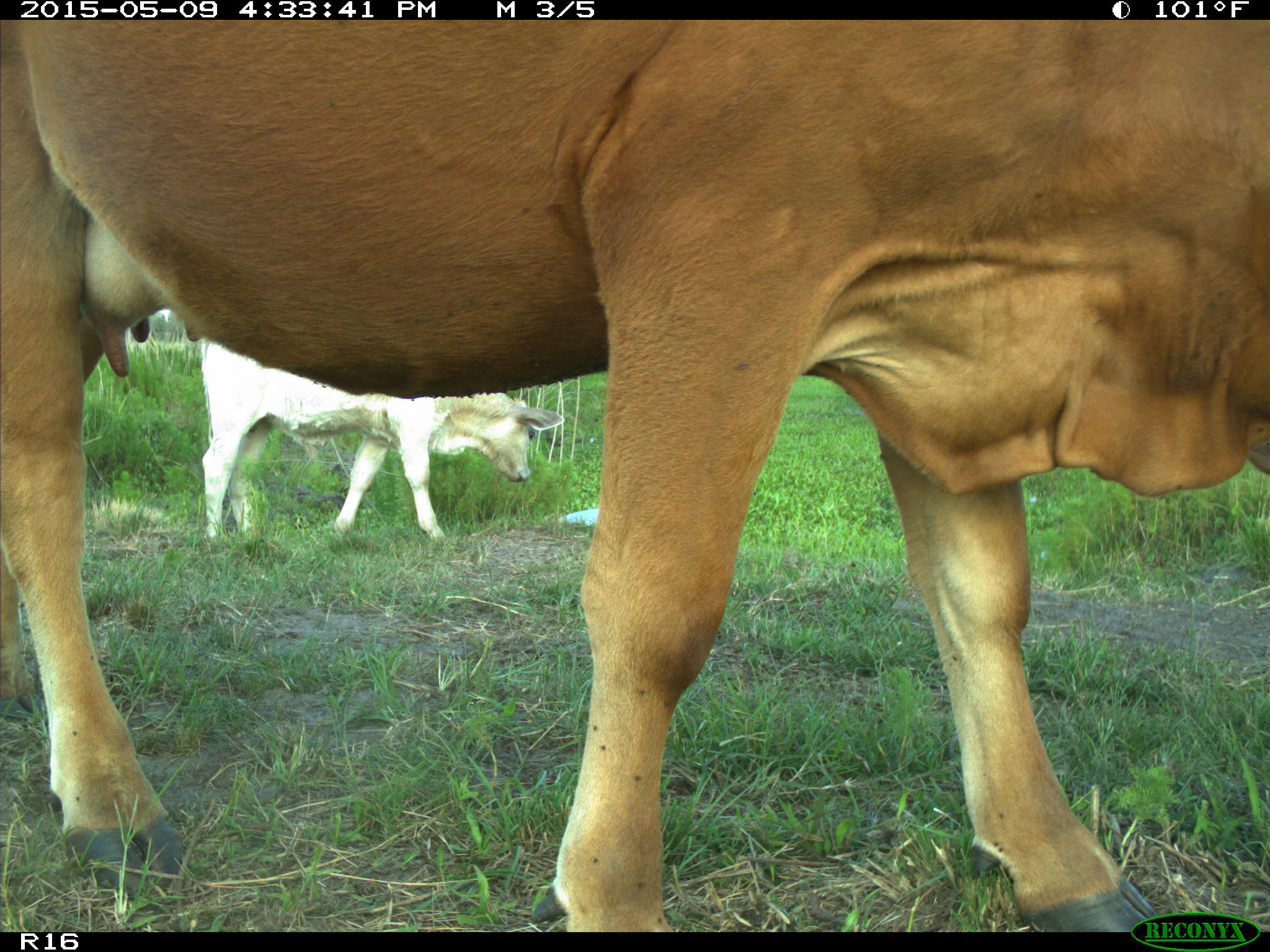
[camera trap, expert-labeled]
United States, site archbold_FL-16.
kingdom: Animalia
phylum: Chordata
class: Mammalia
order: Artiodactyla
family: Bovidae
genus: Bos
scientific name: Bos taurus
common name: domestic cow